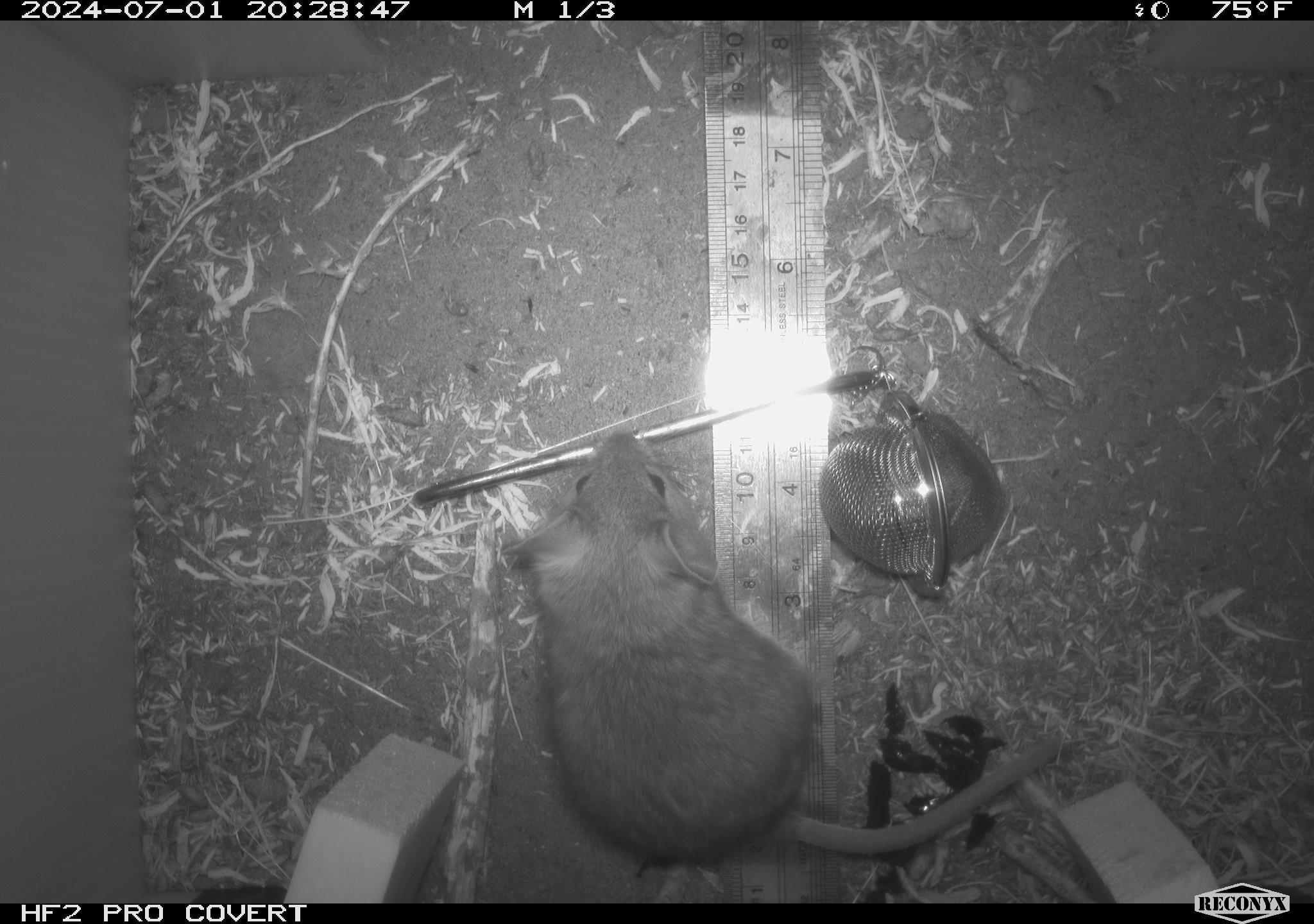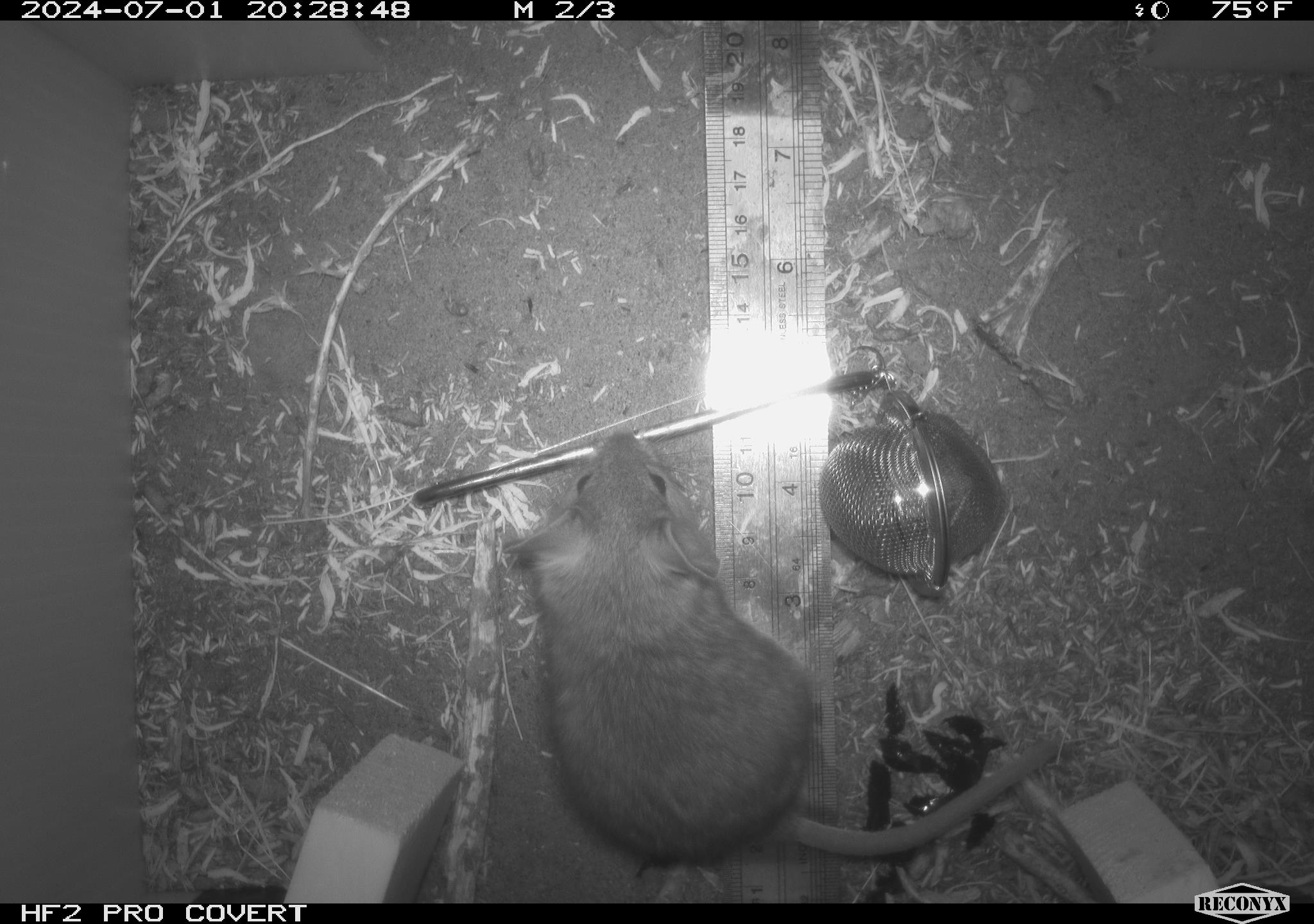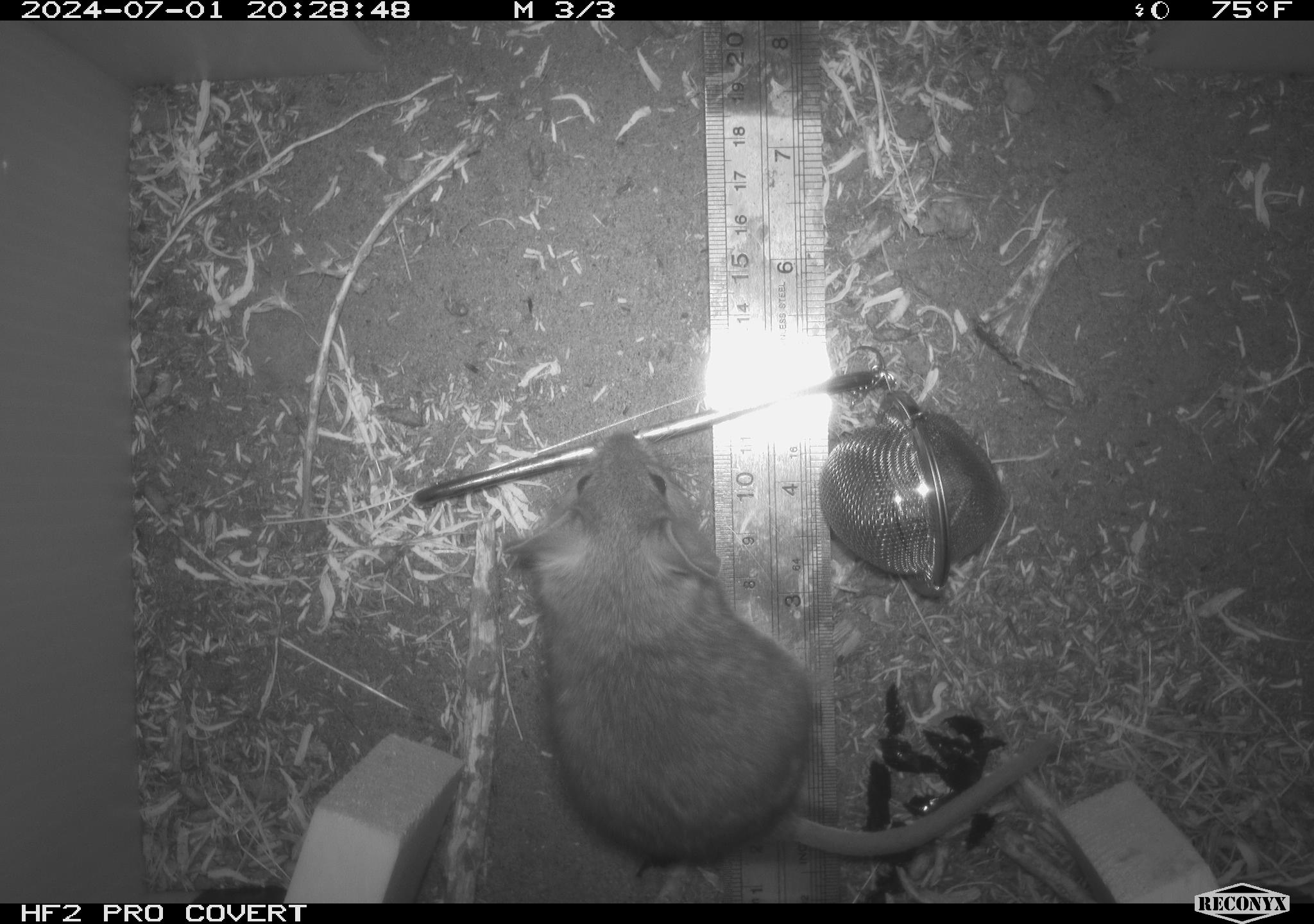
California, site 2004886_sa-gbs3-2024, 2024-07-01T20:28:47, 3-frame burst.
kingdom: Animalia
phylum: Chordata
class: Mammalia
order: Rodentia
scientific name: Rodentia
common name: woodrat or rat or mouse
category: woodrat or rat or mouse species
Woodrat or rat or mouse species (woodrat or rat or mouse) (Rodentia).